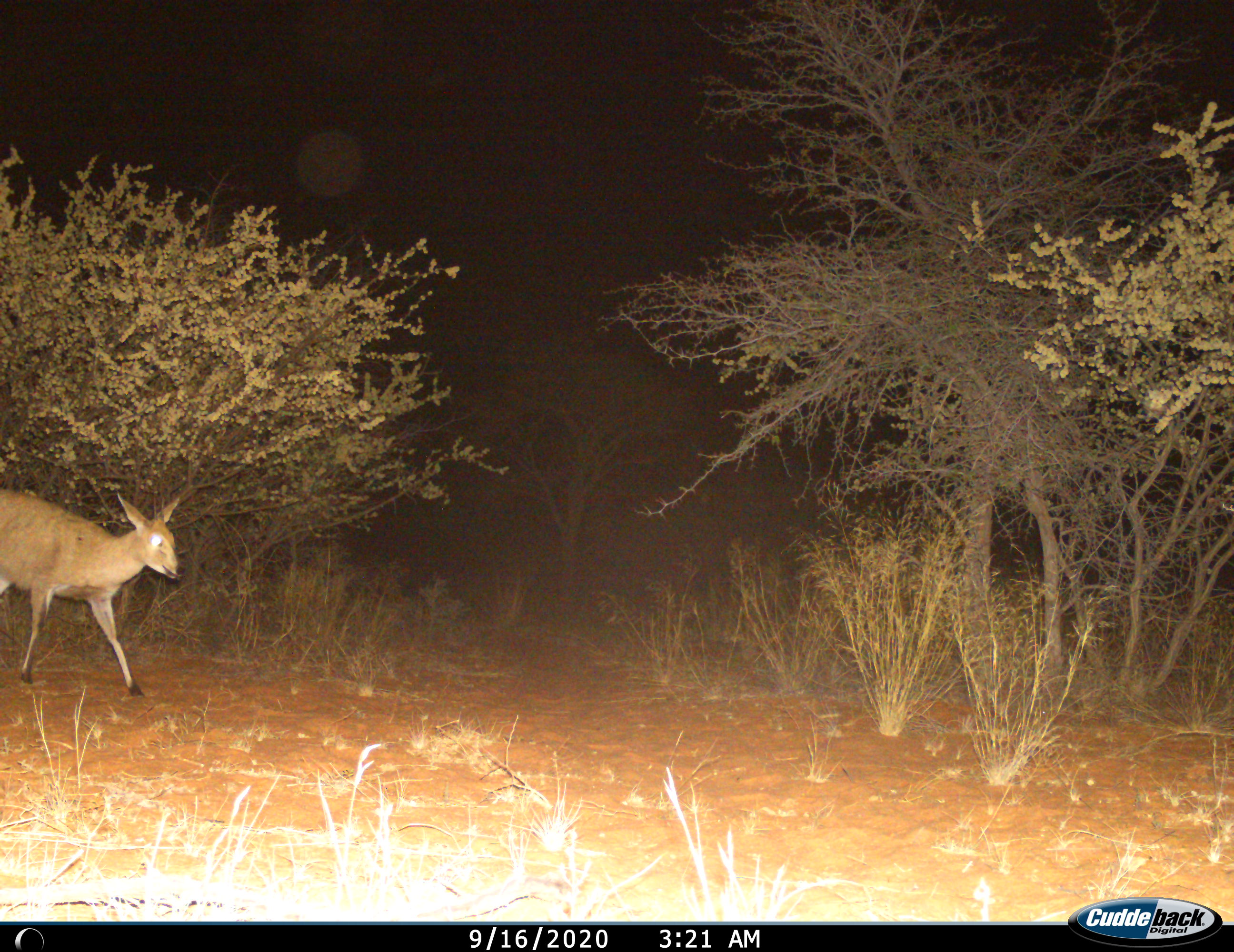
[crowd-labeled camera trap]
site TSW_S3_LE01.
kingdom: Animalia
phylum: Chordata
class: Mammalia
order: Artiodactyla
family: Bovidae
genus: Sylvicapra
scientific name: Sylvicapra grimmia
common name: common duiker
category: duikercommongrey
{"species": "duikercommongrey (common duiker) (Sylvicapra grimmia)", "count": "1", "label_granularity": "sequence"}